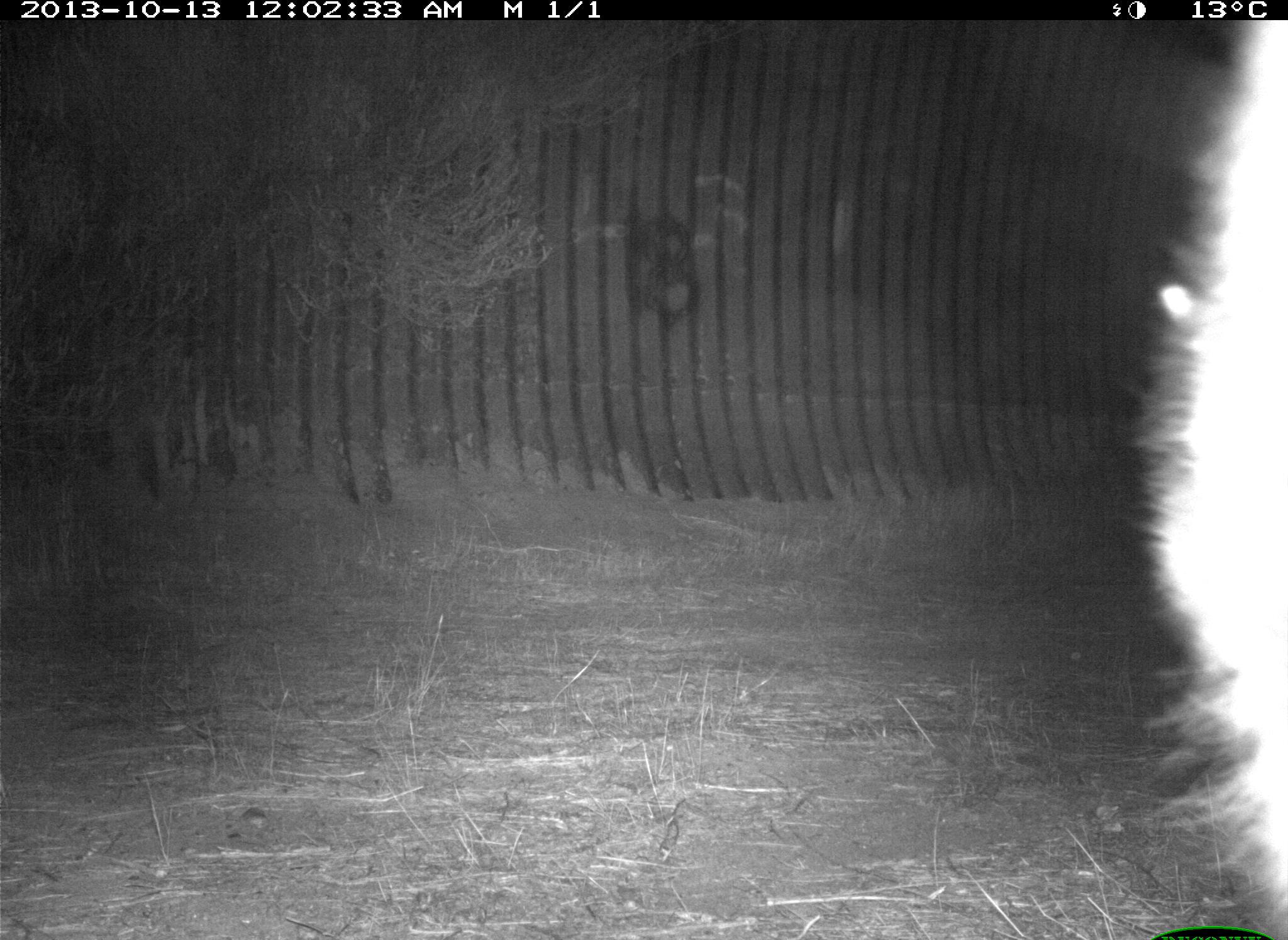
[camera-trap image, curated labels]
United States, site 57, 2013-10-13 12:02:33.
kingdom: Animalia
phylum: Chordata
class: Mammalia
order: Carnivora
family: Procyonidae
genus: Procyon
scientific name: Procyon lotor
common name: raccoon